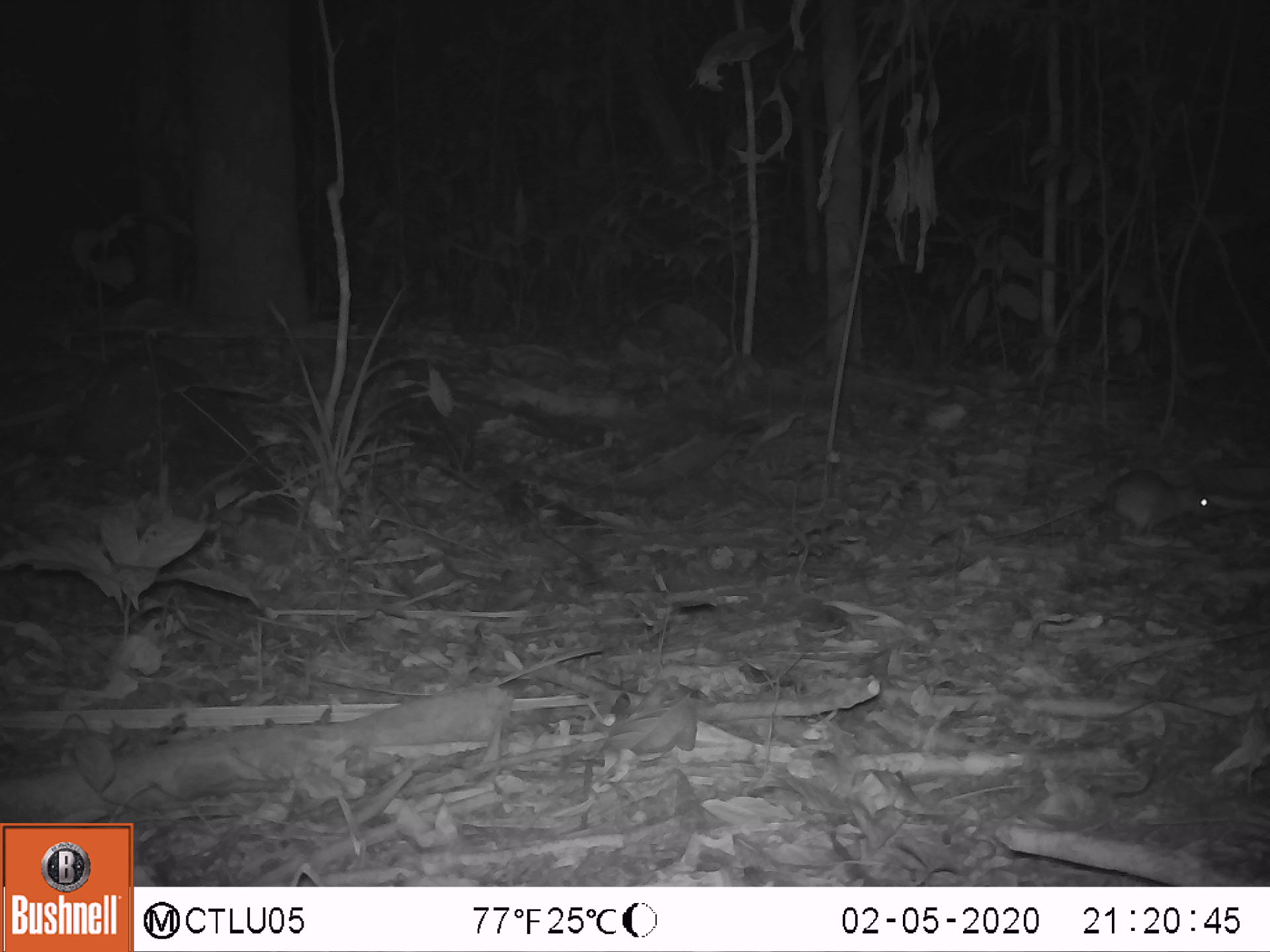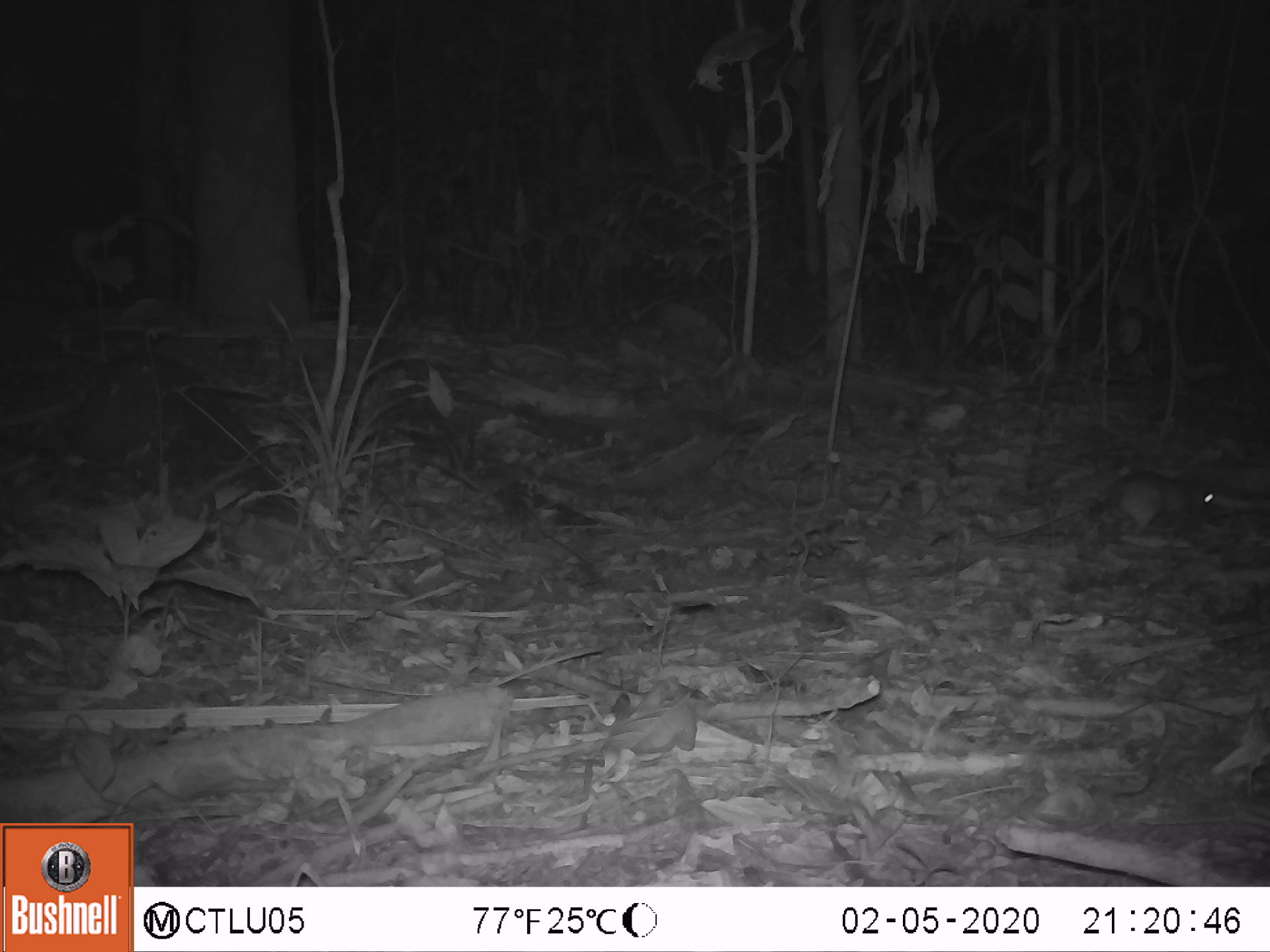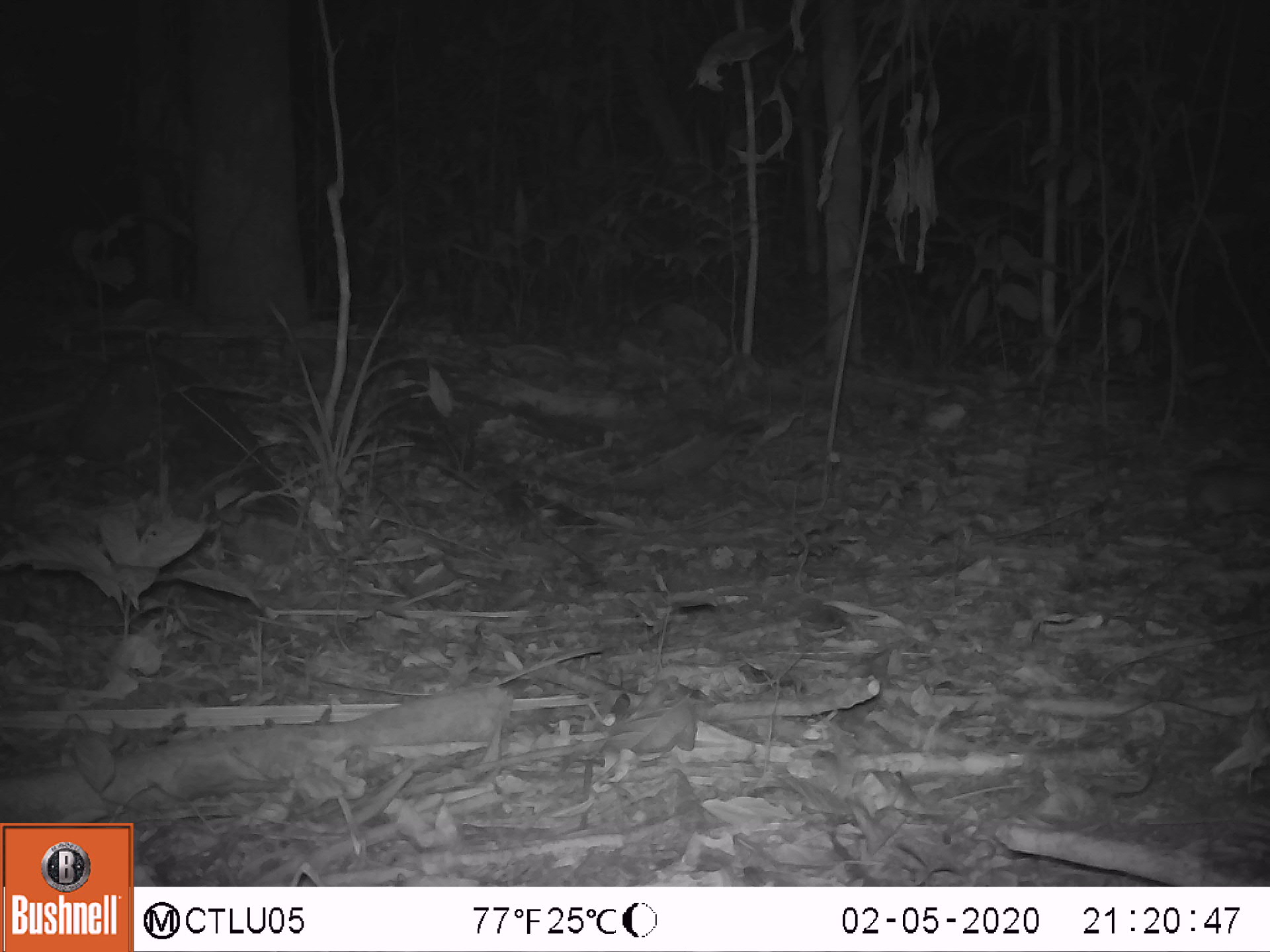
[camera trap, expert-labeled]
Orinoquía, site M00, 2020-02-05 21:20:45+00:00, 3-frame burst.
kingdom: Animalia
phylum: Chordata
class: Mammalia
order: Rodentia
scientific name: Rodentia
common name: rodent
Rodent (Rodentia).